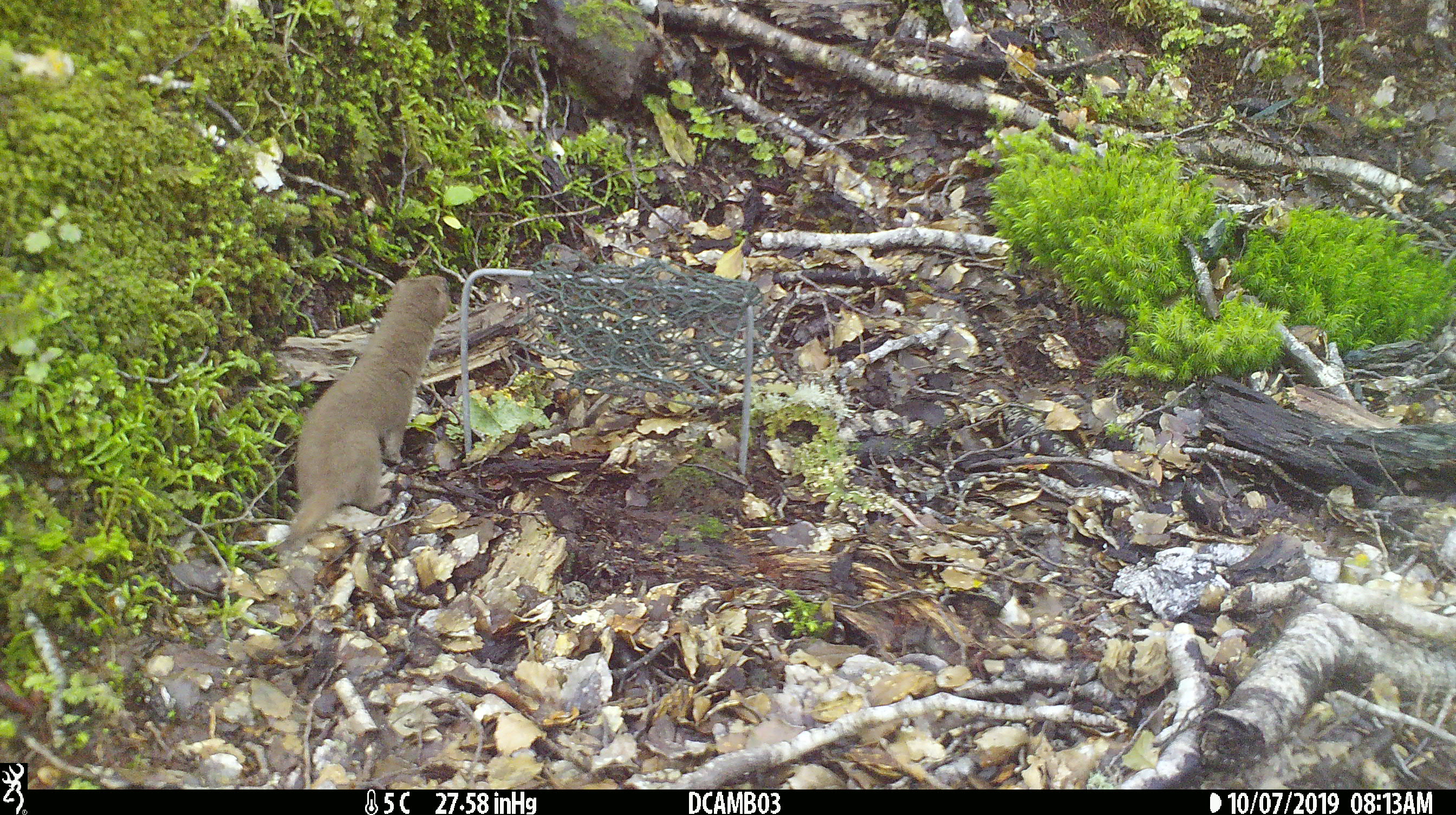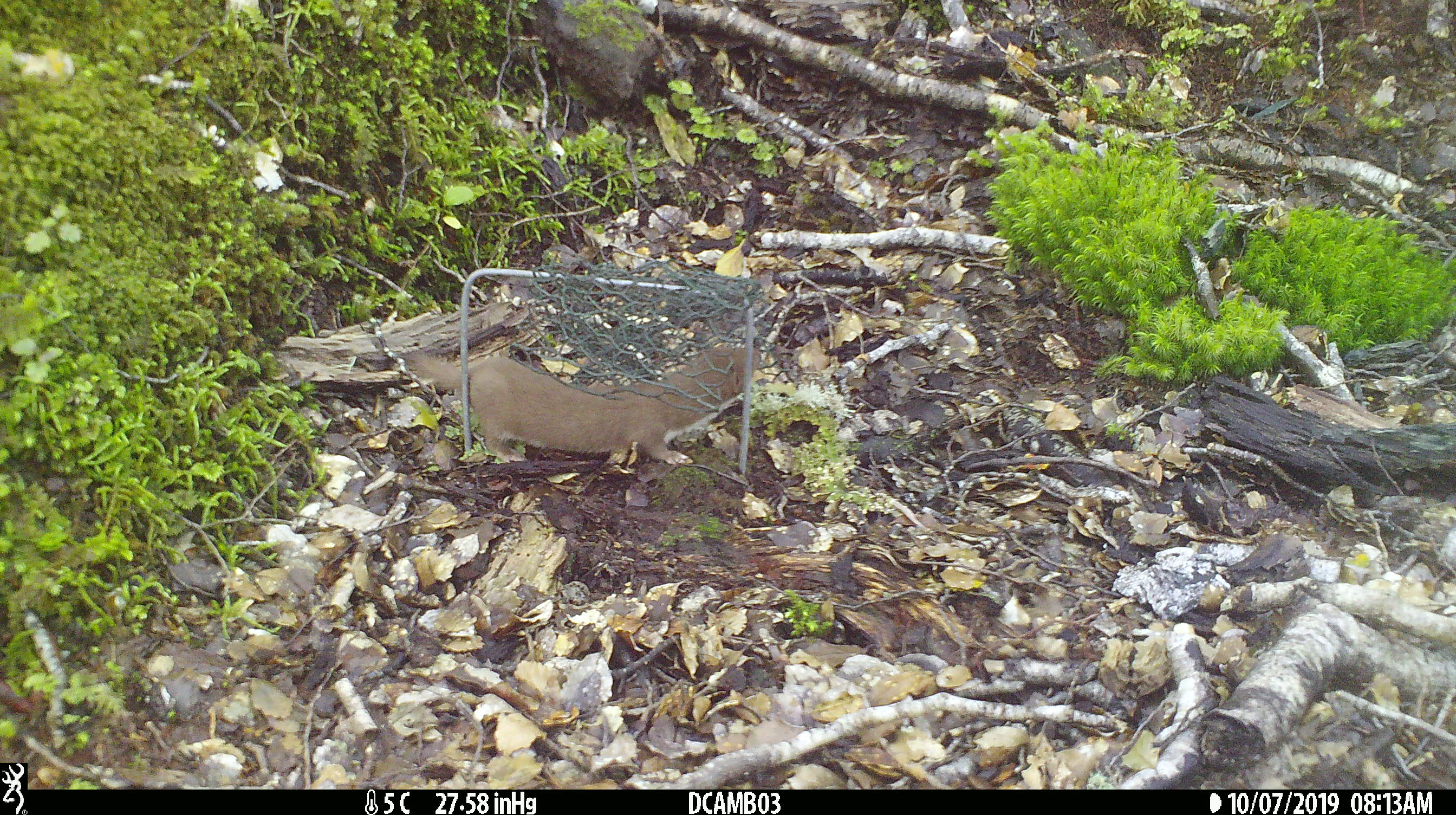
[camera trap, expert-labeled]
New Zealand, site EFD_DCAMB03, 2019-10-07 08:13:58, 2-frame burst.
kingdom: Animalia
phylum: Chordata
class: Mammalia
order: Carnivora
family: Mustelidae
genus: Mustela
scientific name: Mustela nivalis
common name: least weasel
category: weasel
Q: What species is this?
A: Weasel (least weasel) (Mustela nivalis).